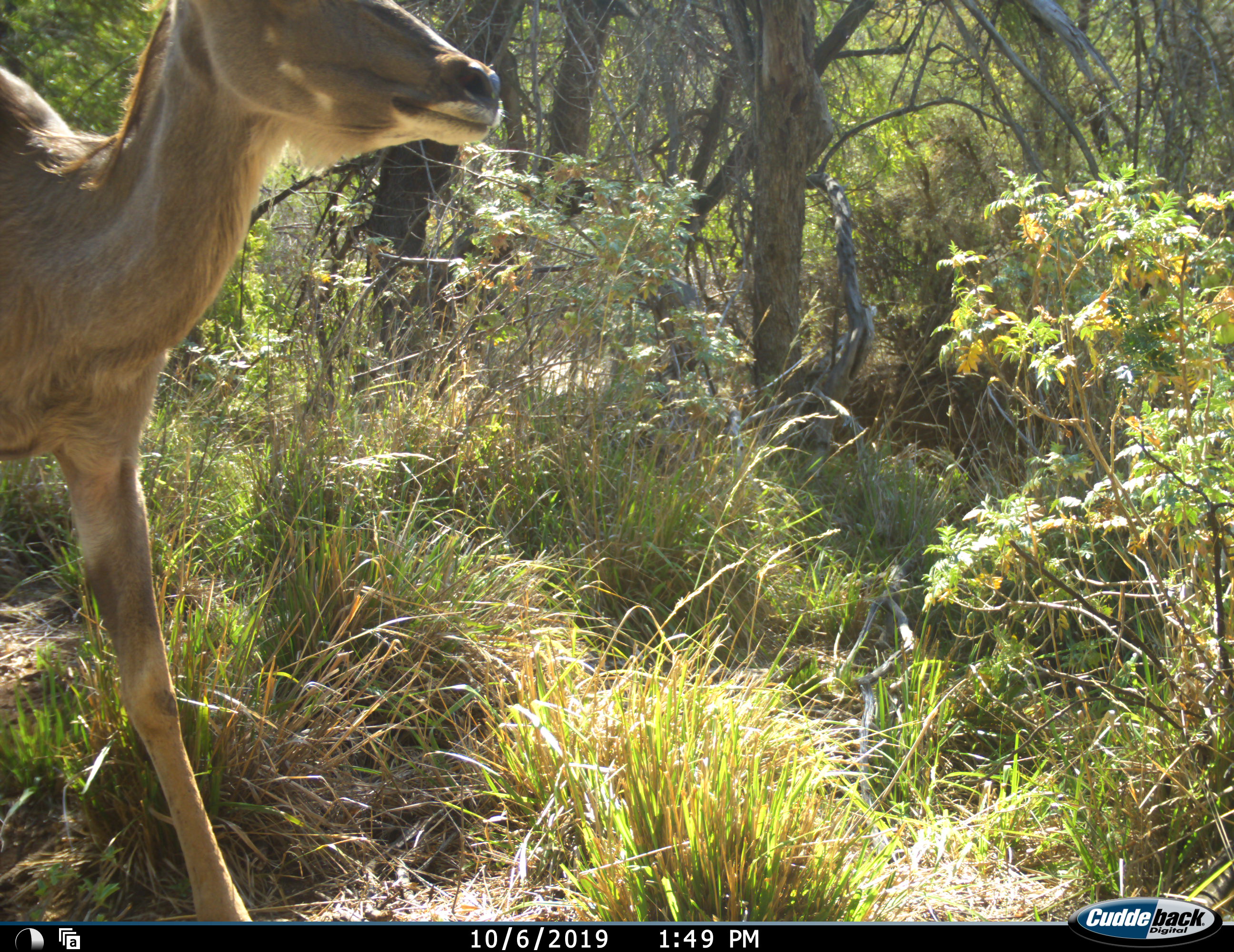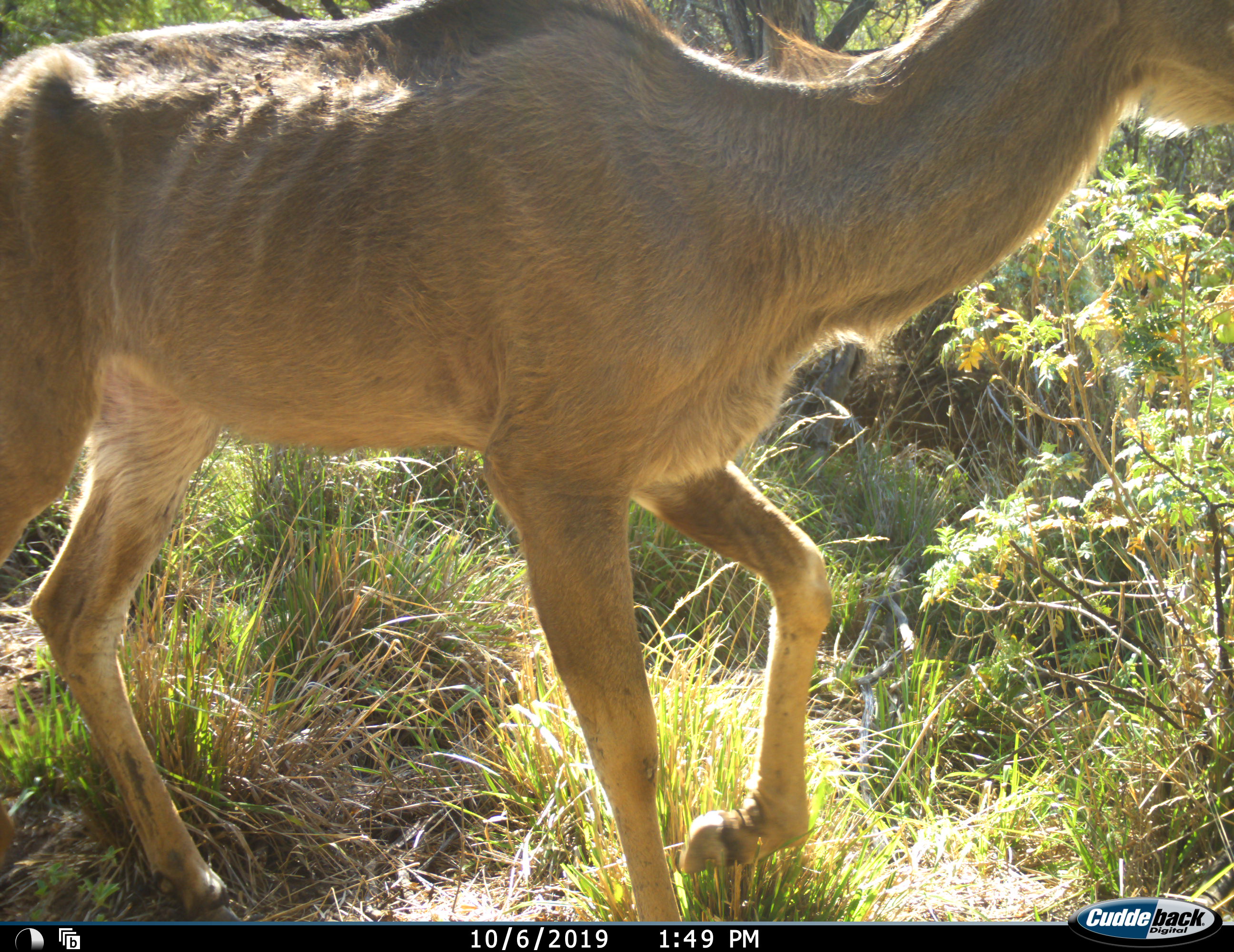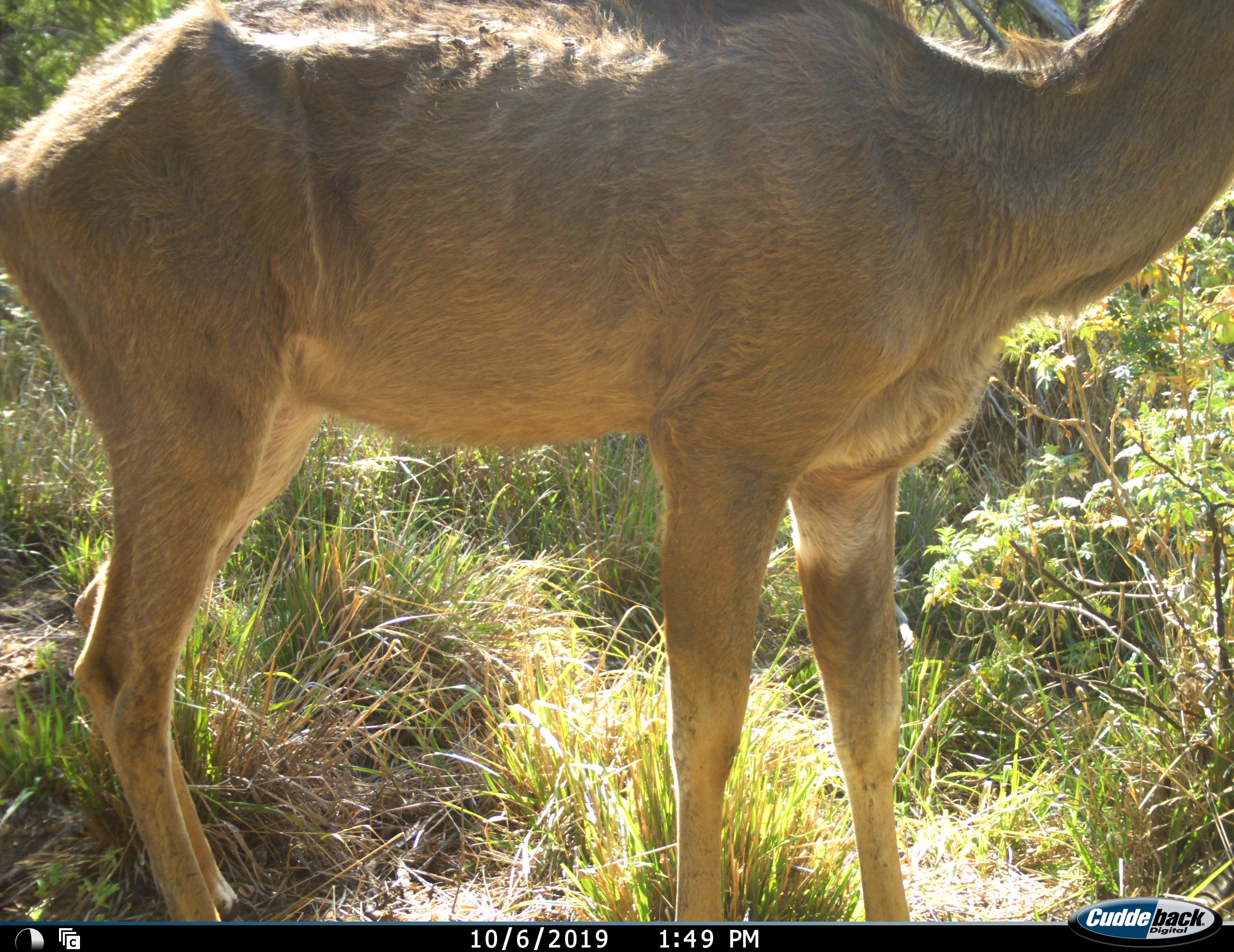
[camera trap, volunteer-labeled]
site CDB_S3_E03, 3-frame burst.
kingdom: Animalia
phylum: Chordata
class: Mammalia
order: Artiodactyla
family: Bovidae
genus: Tragelaphus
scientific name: Tragelaphus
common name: kudu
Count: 1.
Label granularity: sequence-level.